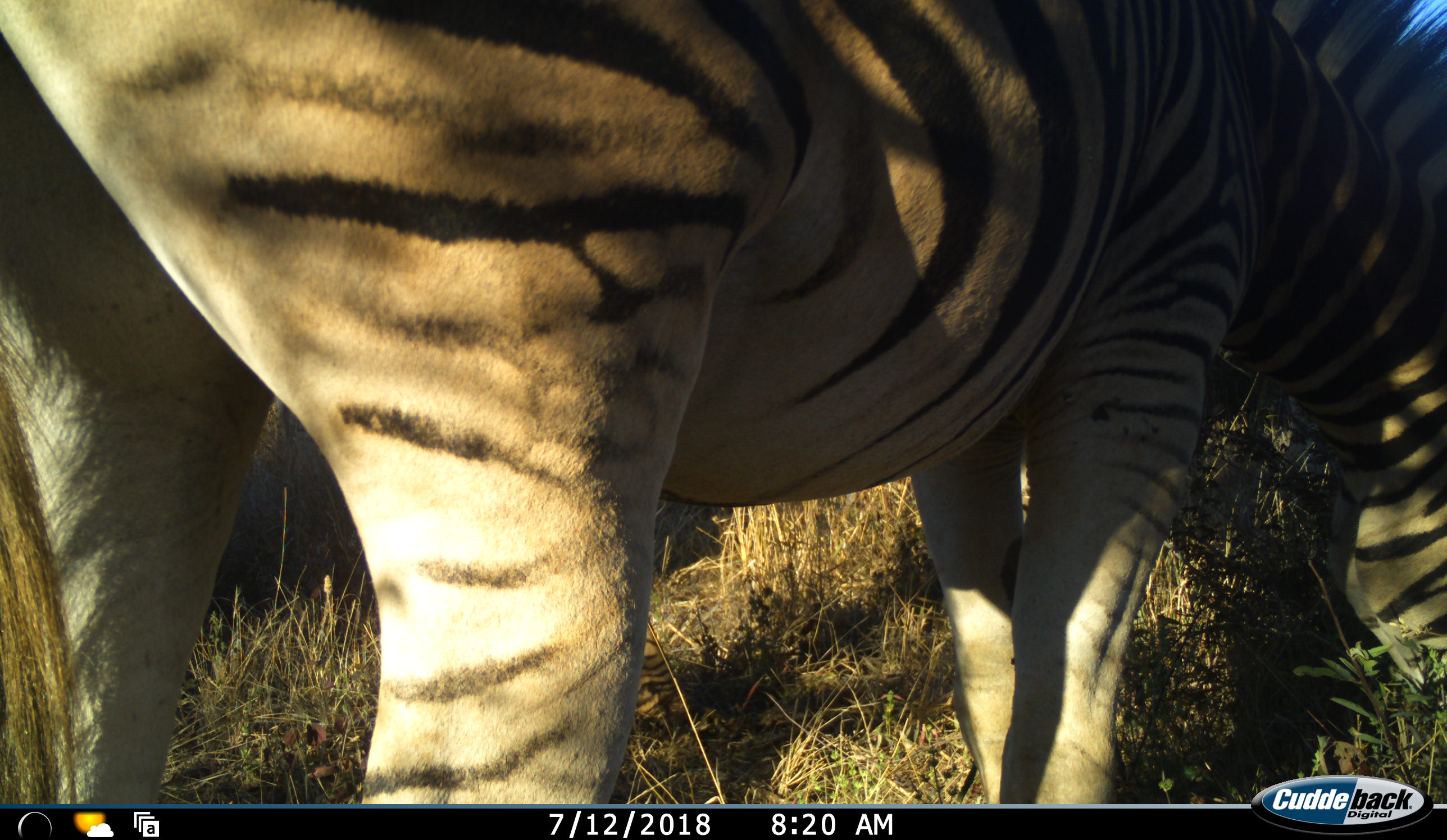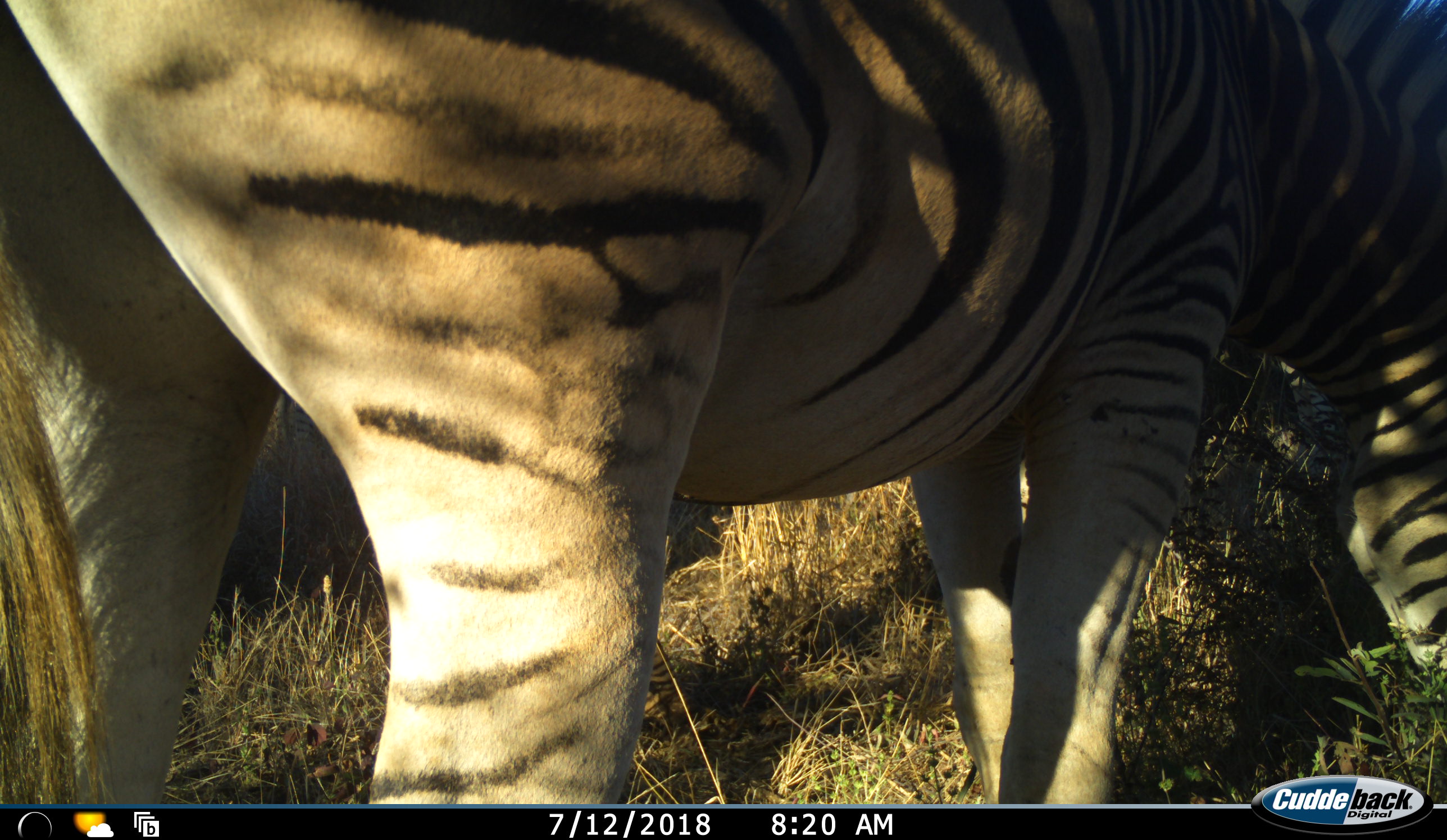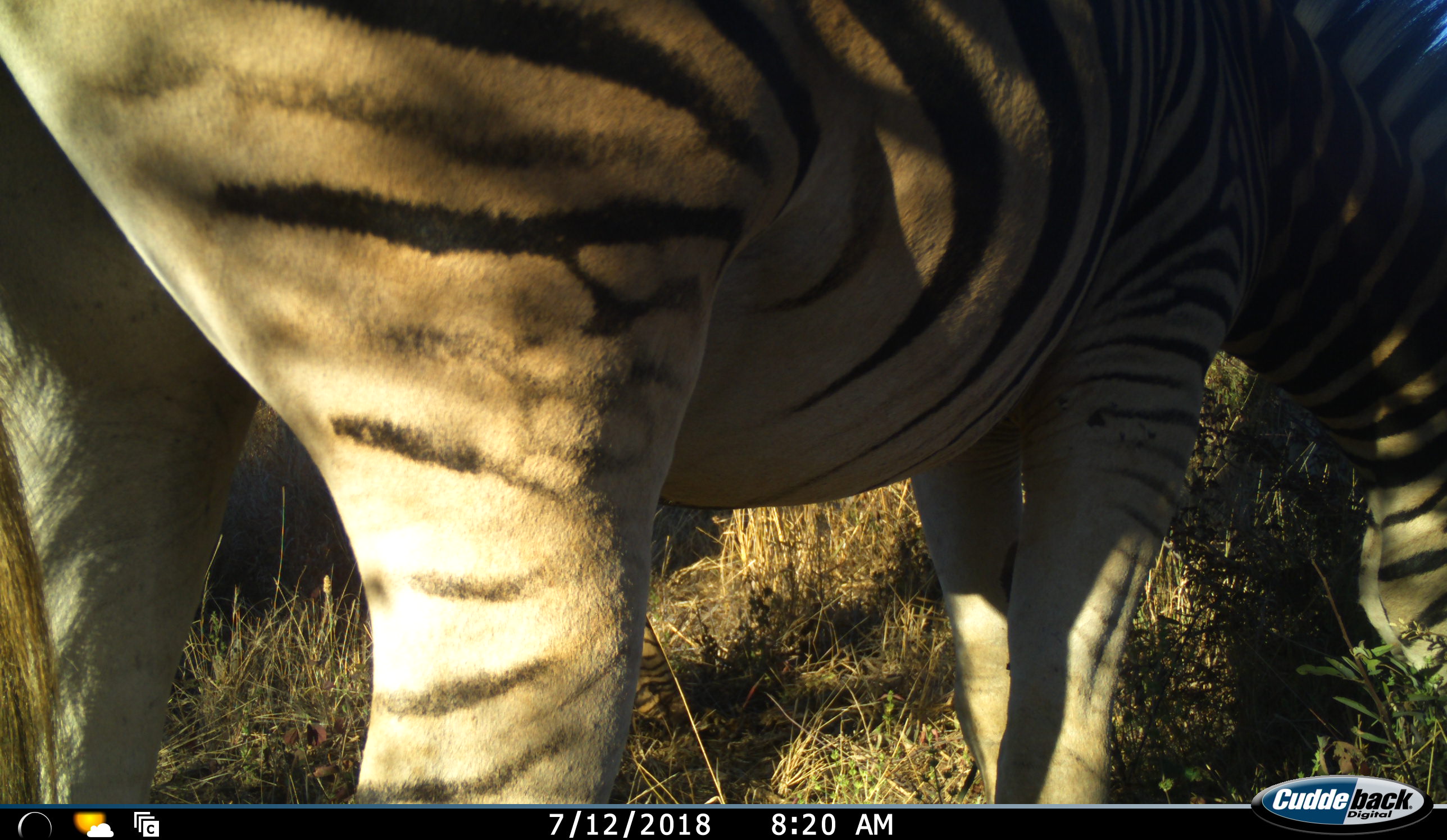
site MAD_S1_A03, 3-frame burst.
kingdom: Animalia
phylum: Chordata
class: Mammalia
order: Perissodactyla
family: Equidae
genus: Equus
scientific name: Equus quagga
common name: plains zebra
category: zebraplains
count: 1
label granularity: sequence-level